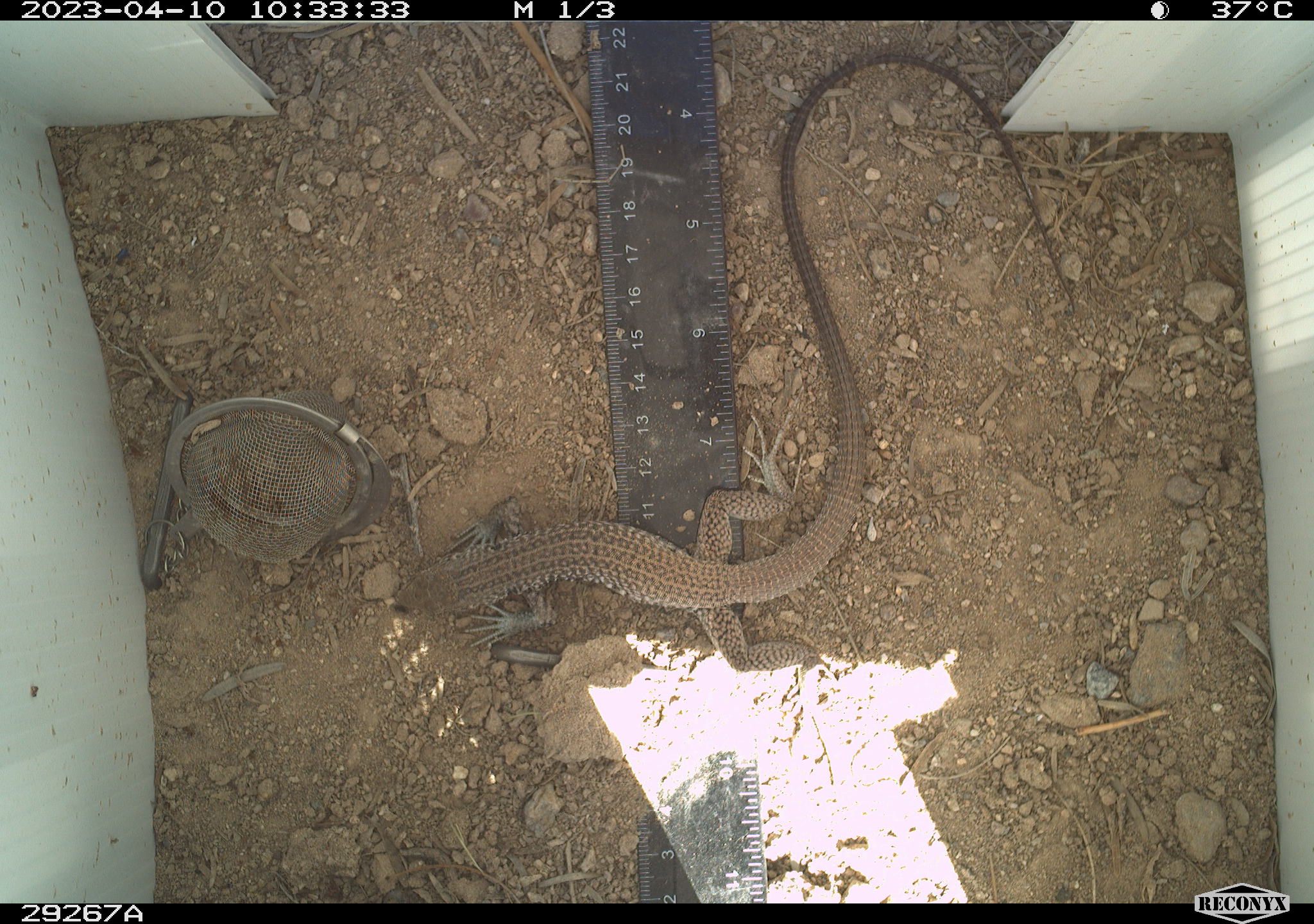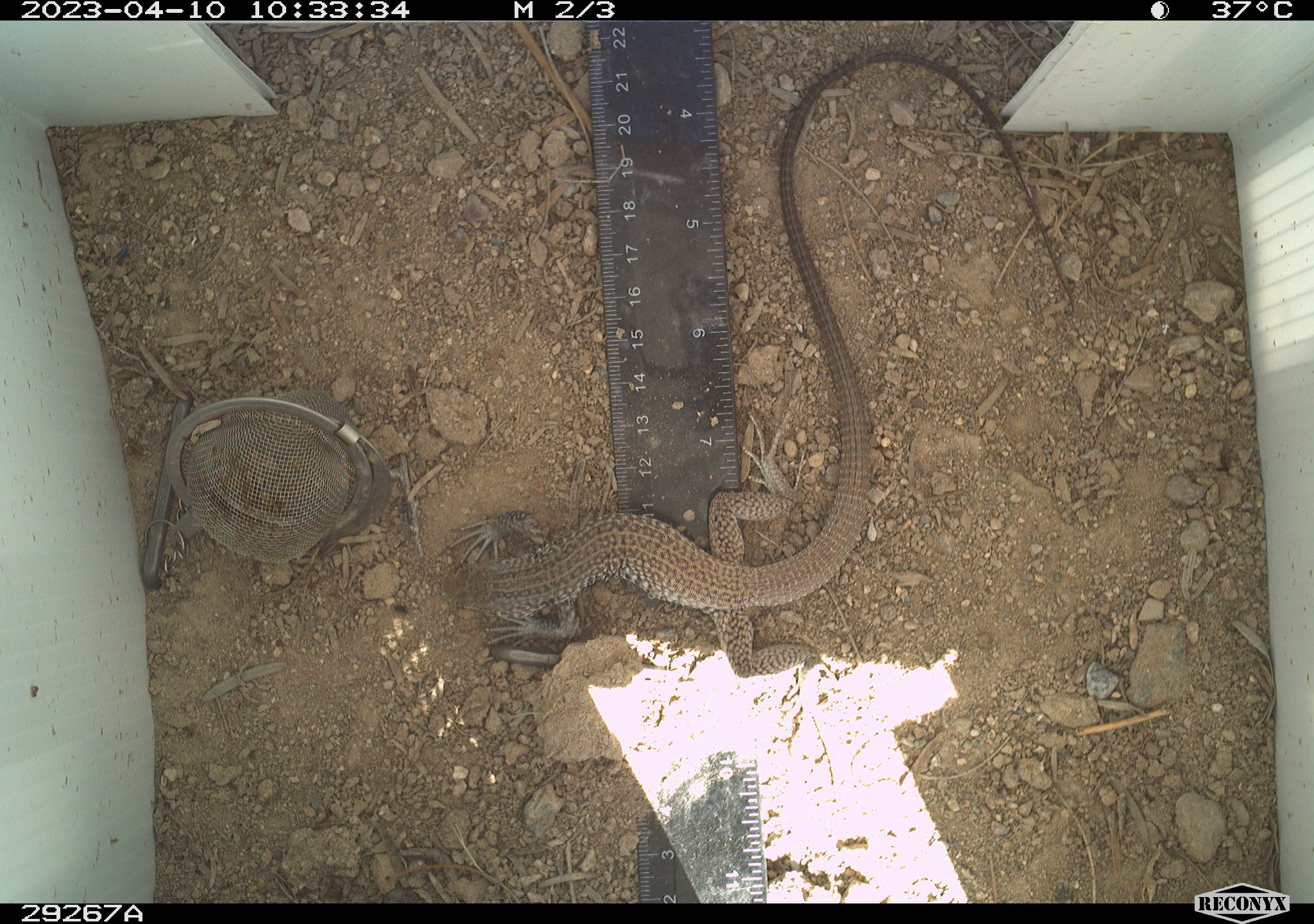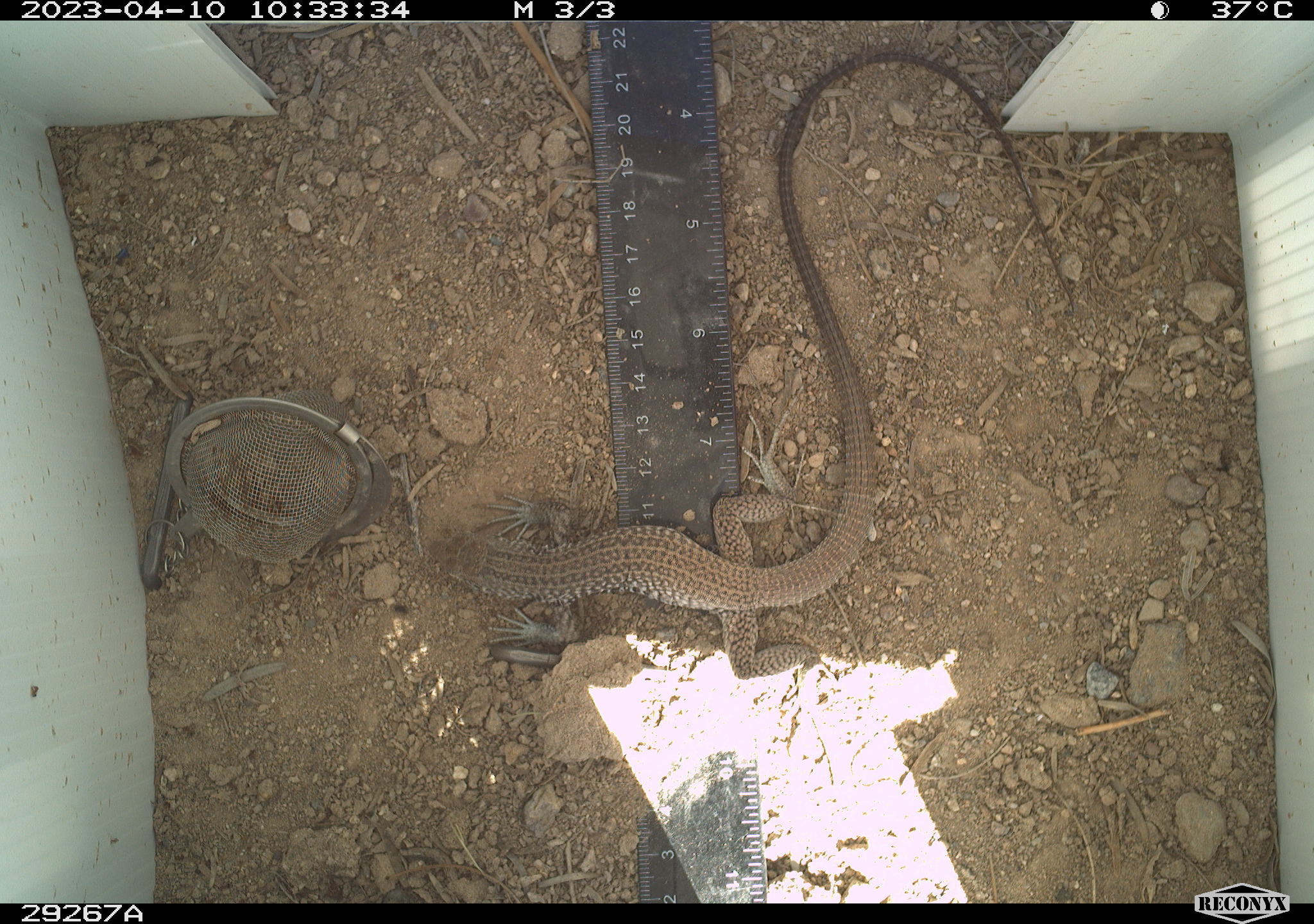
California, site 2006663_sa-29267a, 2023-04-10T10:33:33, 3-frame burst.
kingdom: Animalia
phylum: Chordata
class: Reptilia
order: Squamata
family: Teiidae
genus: Aspidoscelis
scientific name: Aspidoscelis tigris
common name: western whiptail